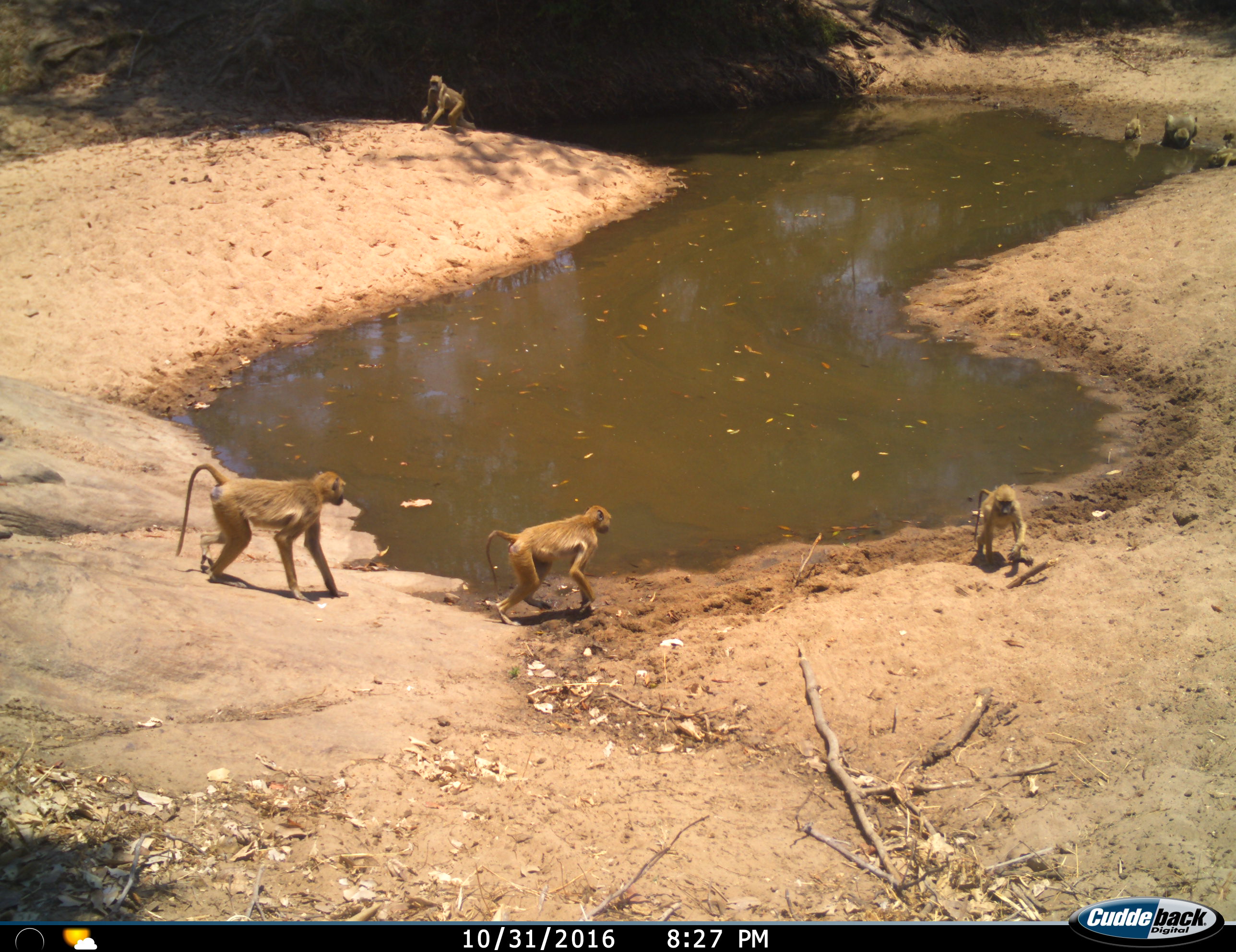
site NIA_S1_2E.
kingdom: Animalia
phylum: Chordata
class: Mammalia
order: Primates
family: Cercopithecidae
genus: Papio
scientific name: Papio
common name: baboon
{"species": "baboon (Papio)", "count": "7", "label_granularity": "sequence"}